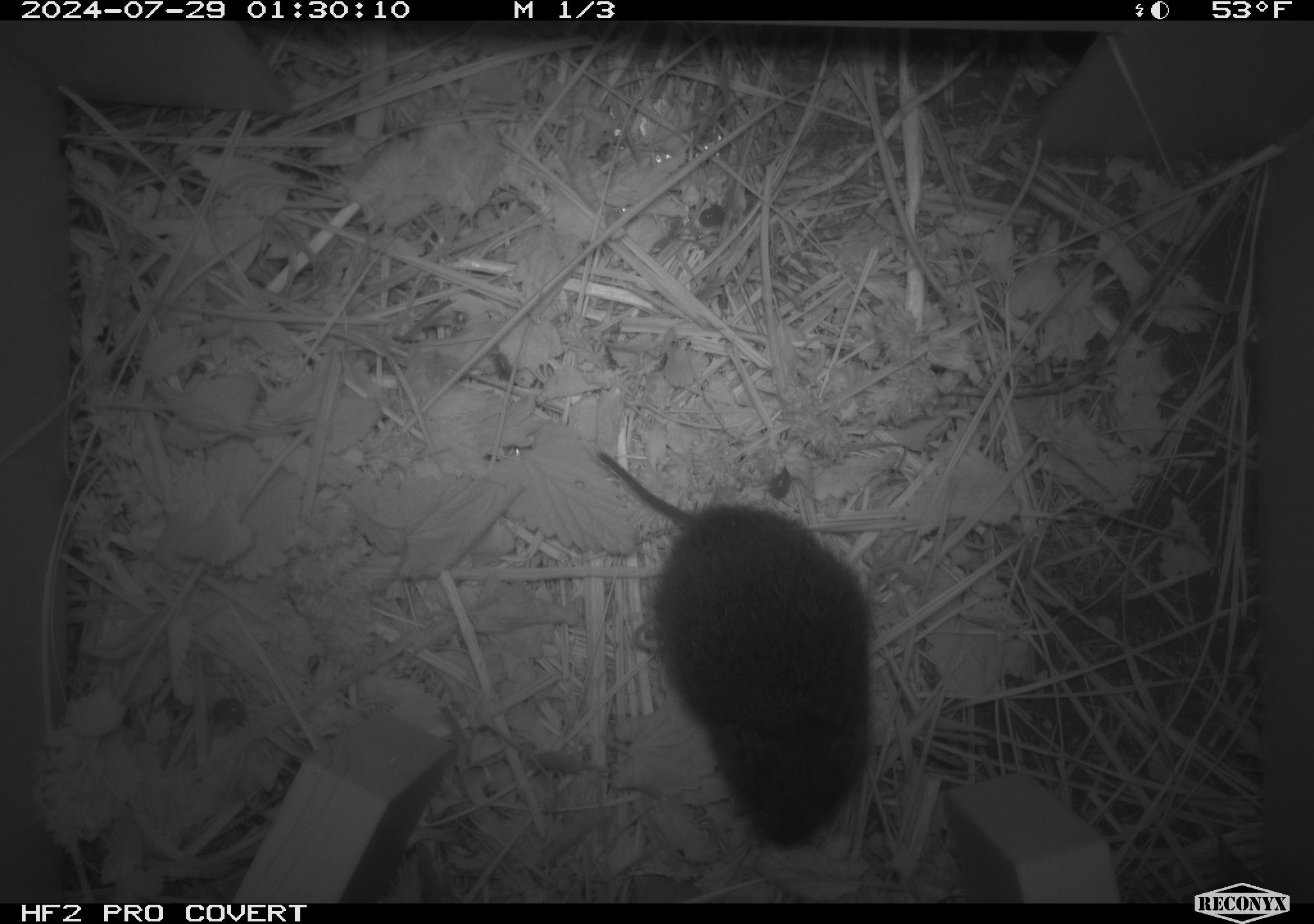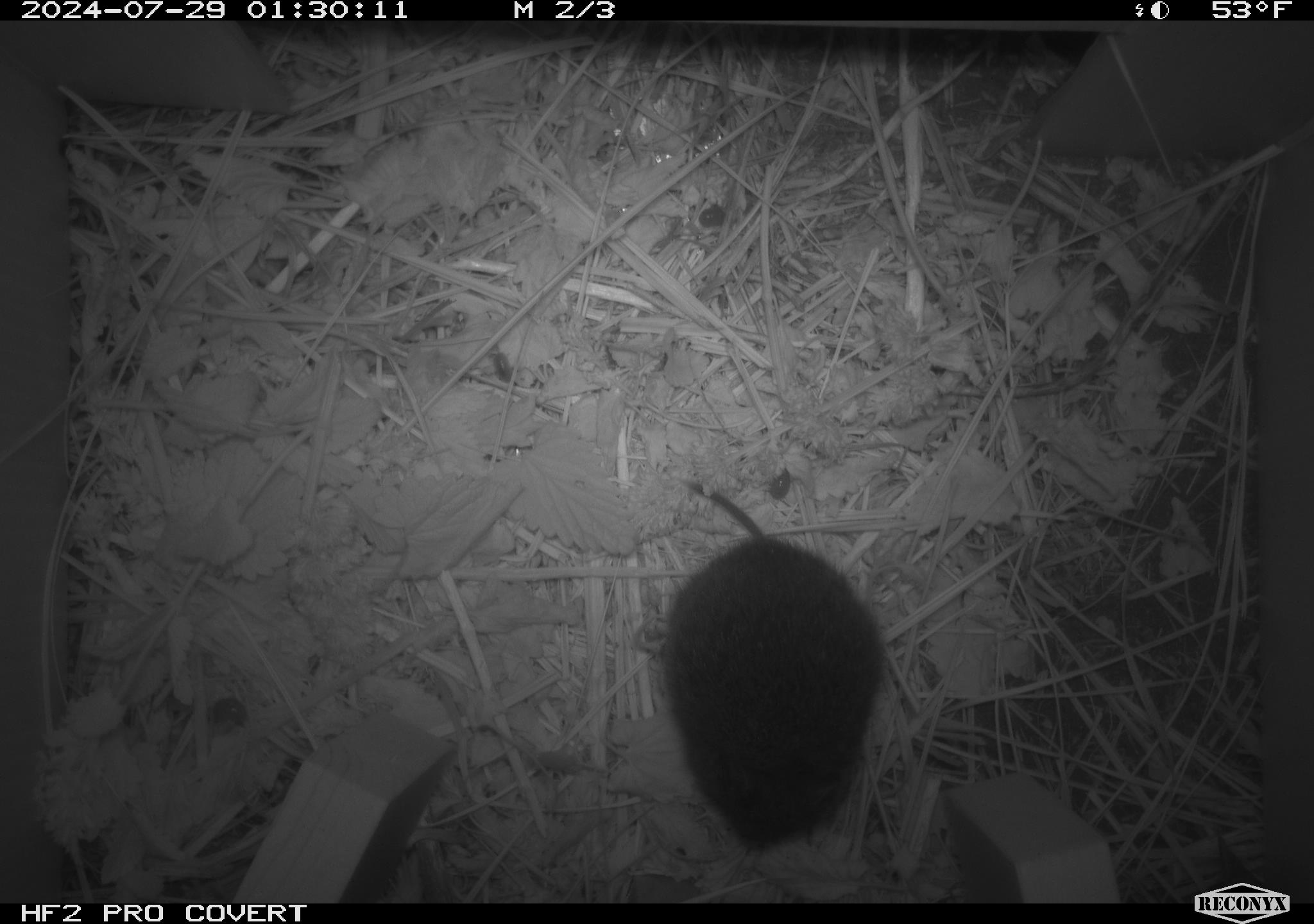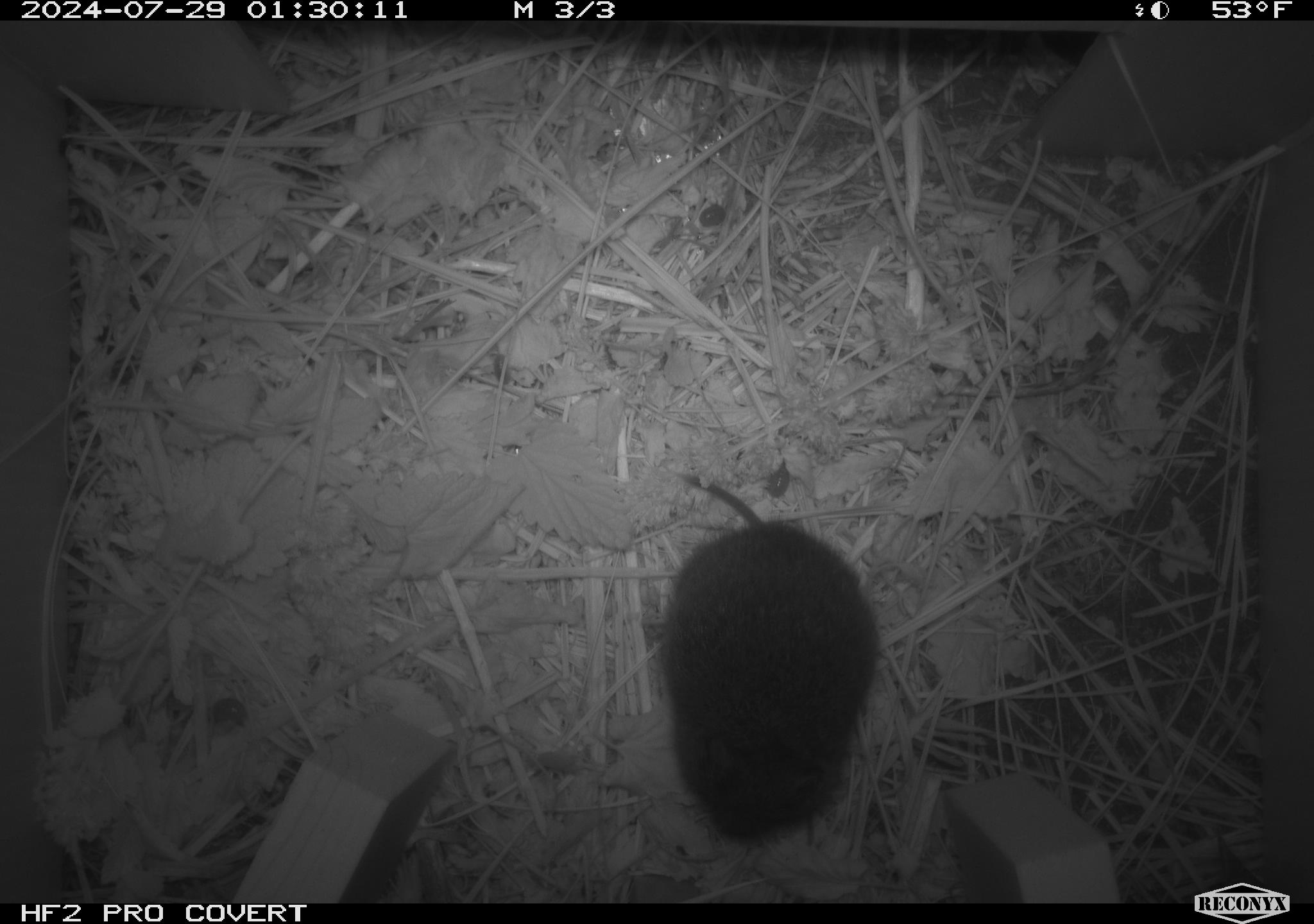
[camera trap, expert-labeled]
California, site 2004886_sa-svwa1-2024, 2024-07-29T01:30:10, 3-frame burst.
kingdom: Animalia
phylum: Chordata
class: Mammalia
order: Rodentia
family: Cricetidae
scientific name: Arvicolinae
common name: voles, lemmings, and muskrats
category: arvicolinae subfamily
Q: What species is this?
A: Arvicolinae subfamily (voles, lemmings, and muskrats) (Arvicolinae).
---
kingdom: Animalia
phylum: Arthropoda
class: Malacostraca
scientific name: Malacostraca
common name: amphipods, crabs, isopods, krill, lobsters and shrimps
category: malacostracan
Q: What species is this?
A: Malacostracan (amphipods, crabs, isopods, krill, lobsters and shrimps) (Malacostraca).